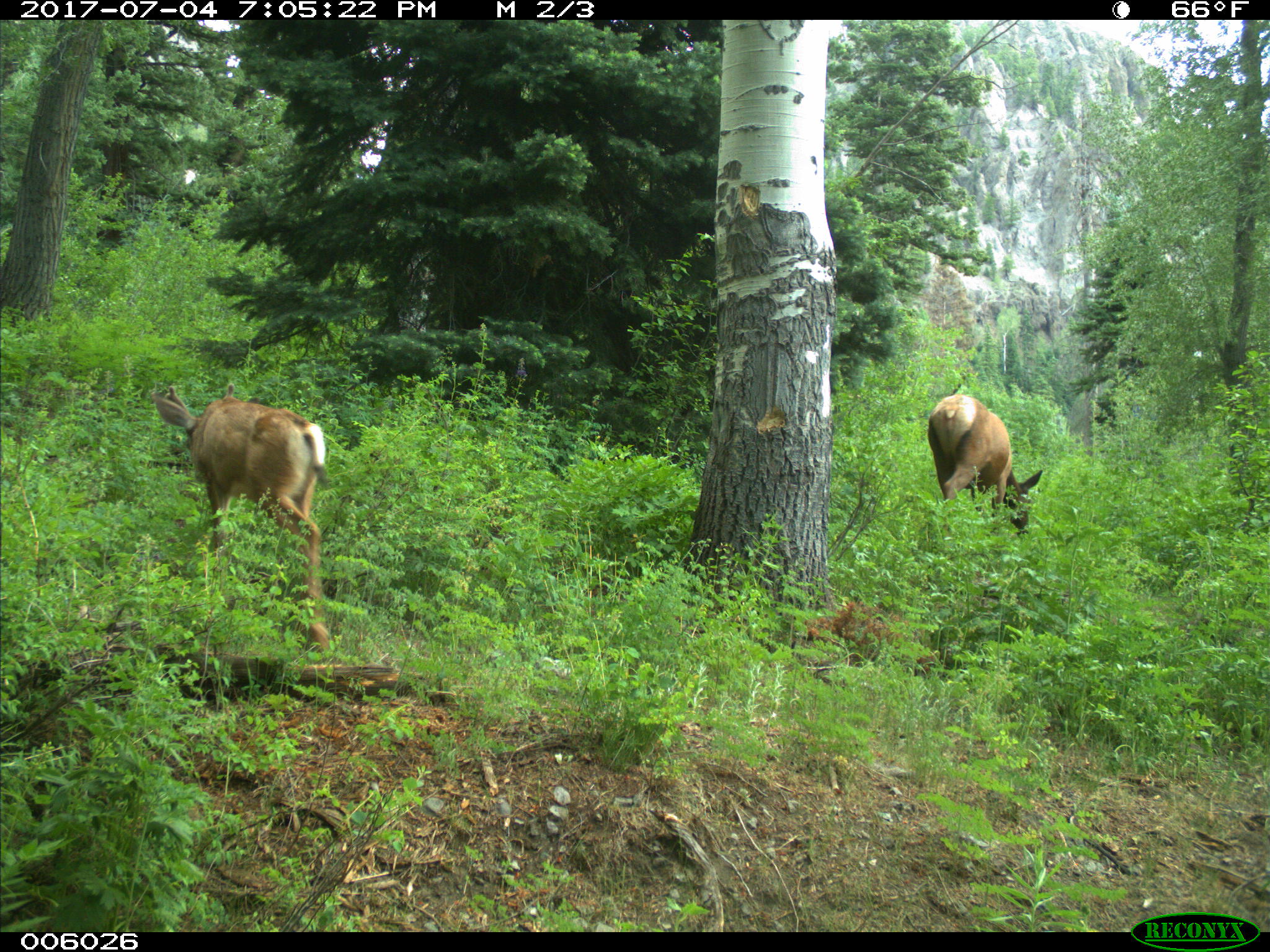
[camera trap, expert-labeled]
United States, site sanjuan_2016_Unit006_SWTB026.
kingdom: Animalia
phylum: Chordata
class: Mammalia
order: Artiodactyla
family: Cervidae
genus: Cervus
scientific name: Cervus elaphus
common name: red deer